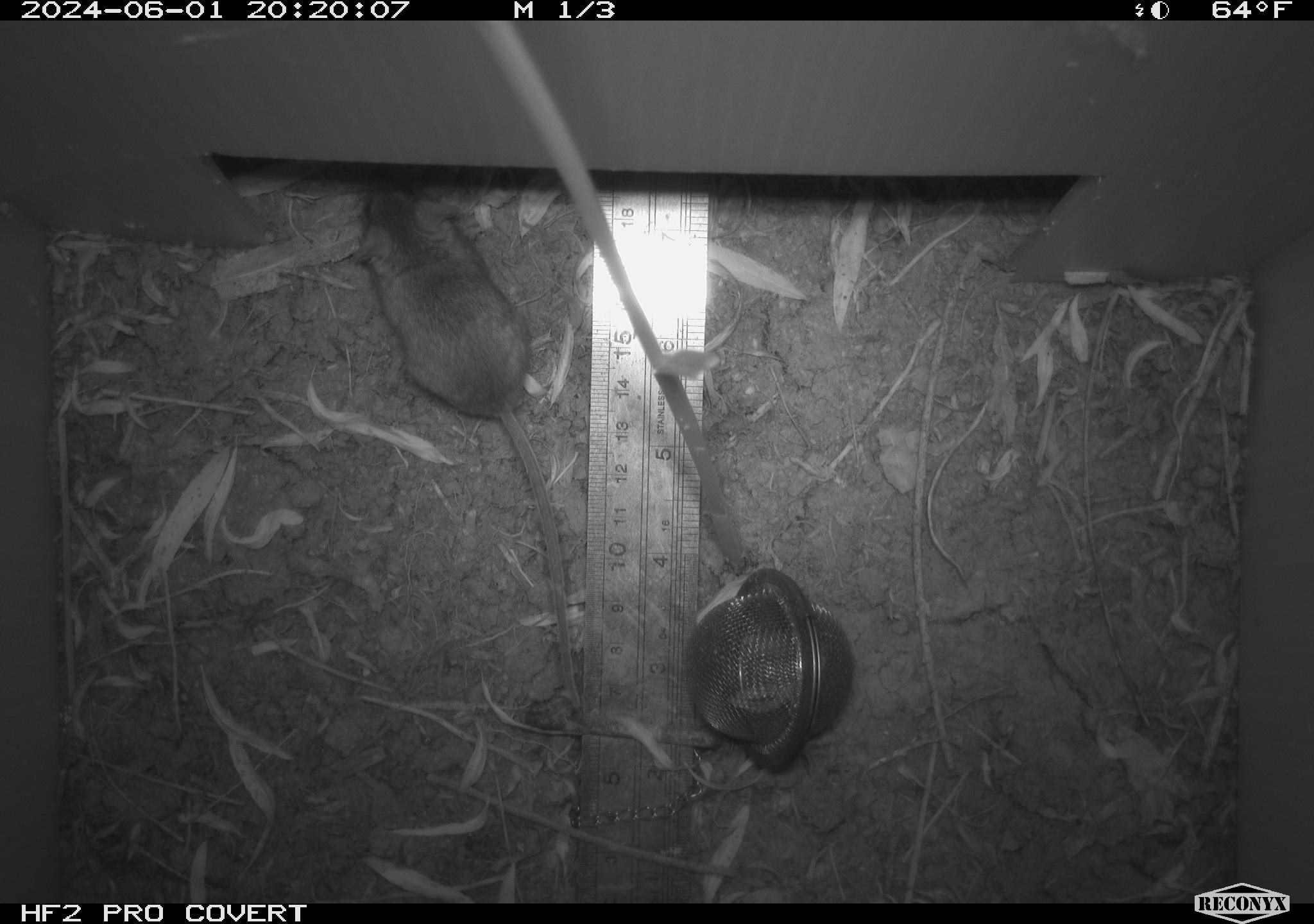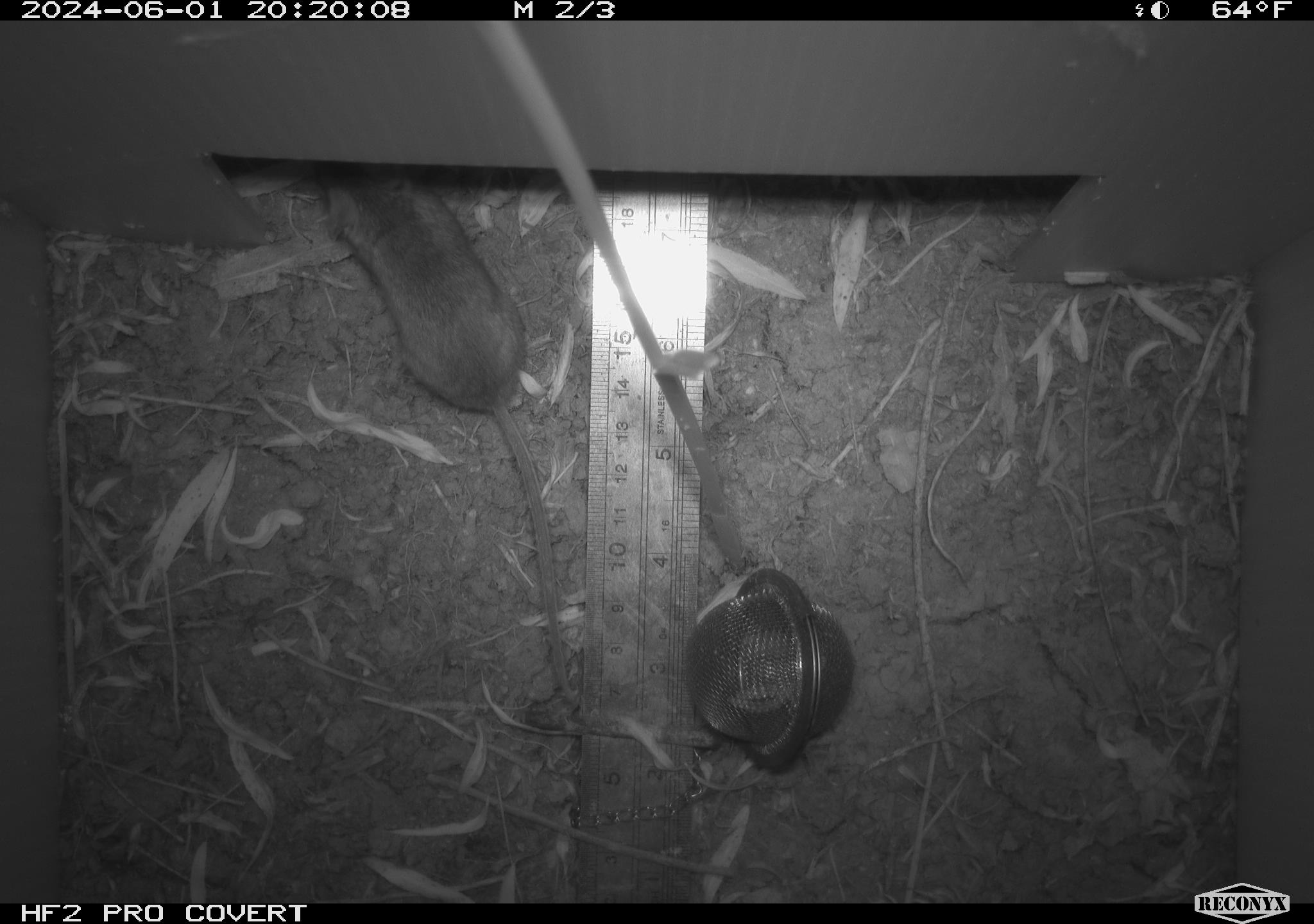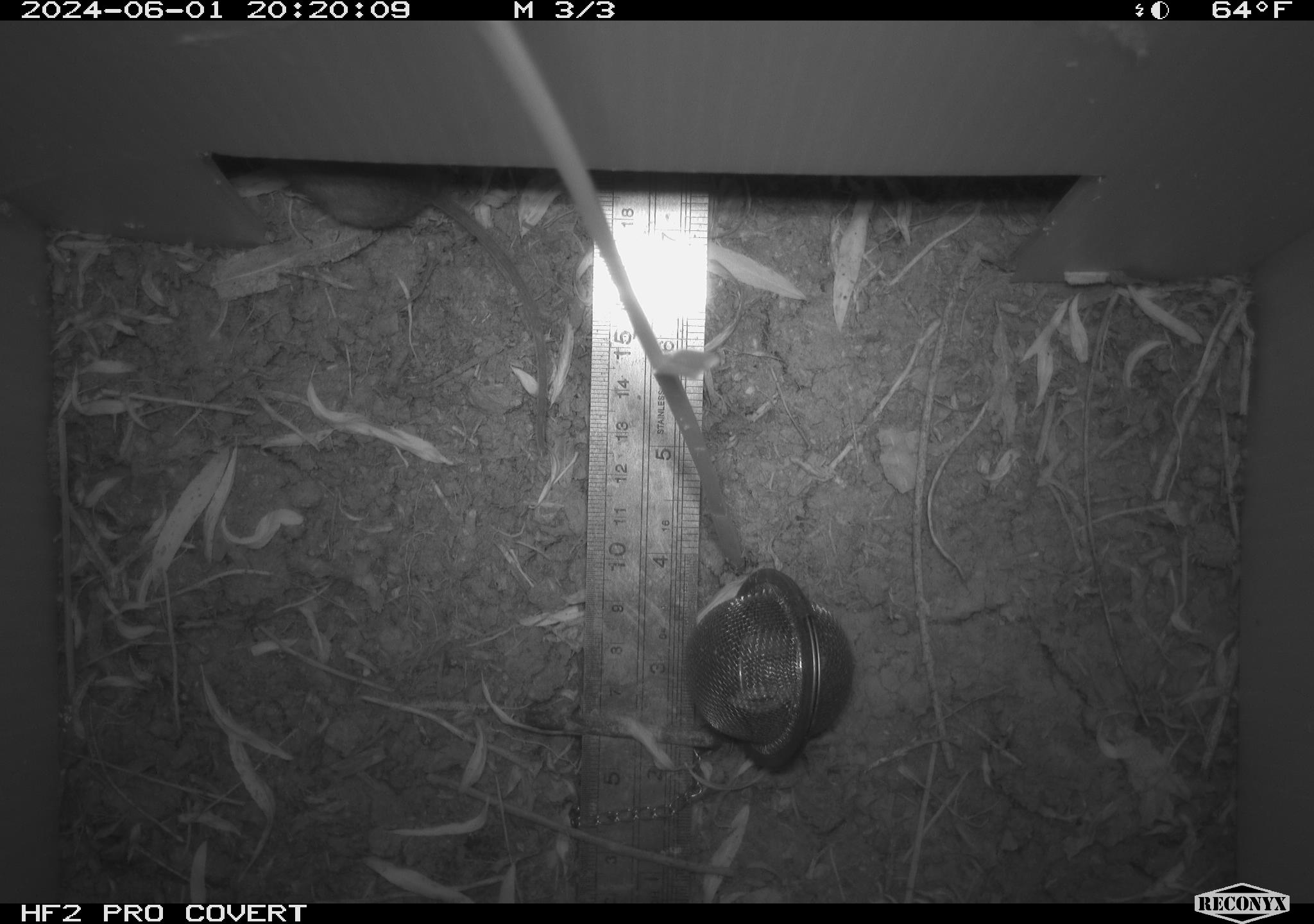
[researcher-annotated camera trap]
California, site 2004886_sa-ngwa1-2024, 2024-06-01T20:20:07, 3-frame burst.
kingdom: Animalia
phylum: Chordata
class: Mammalia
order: Rodentia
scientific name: Rodentia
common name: mouse species